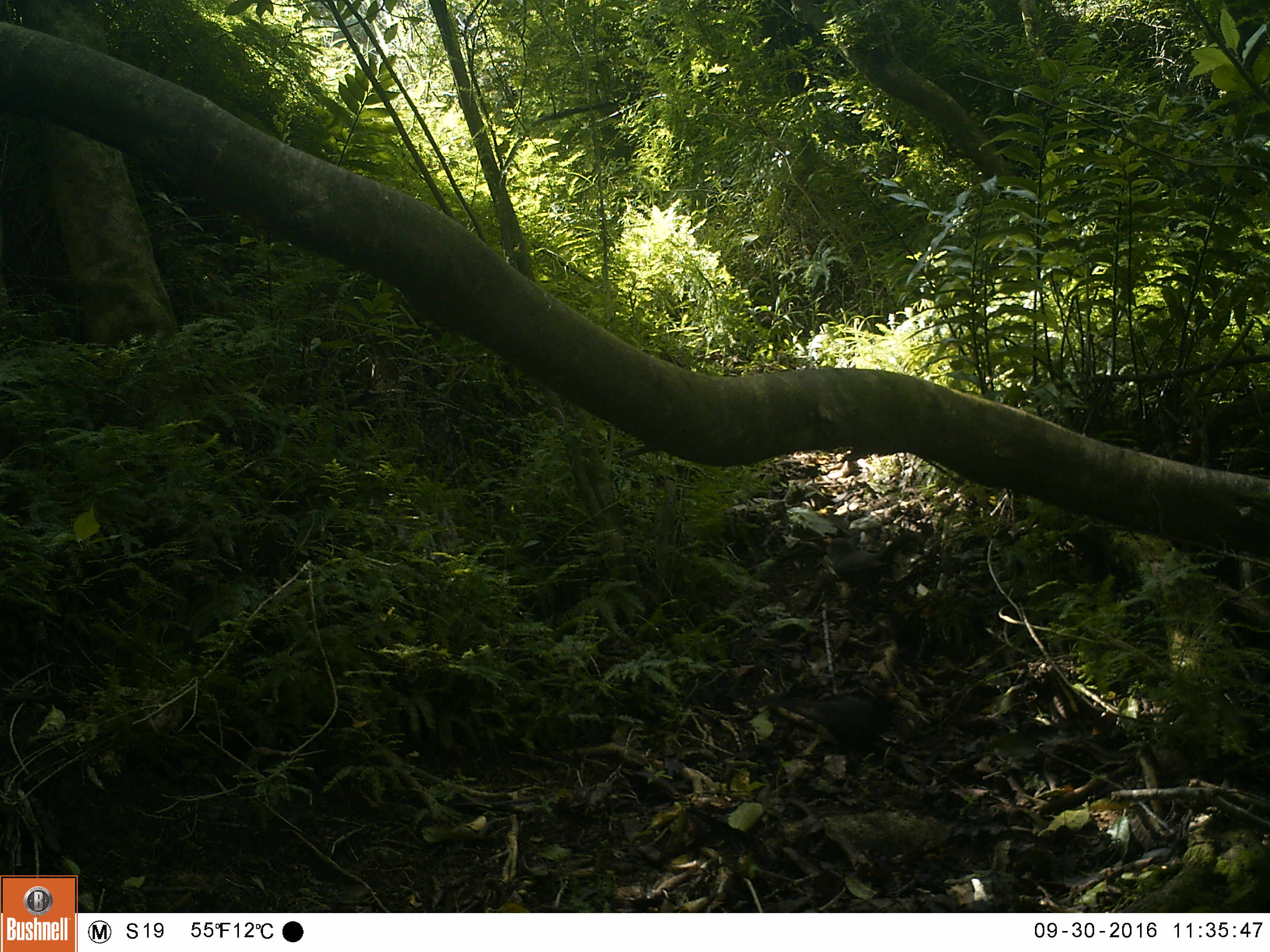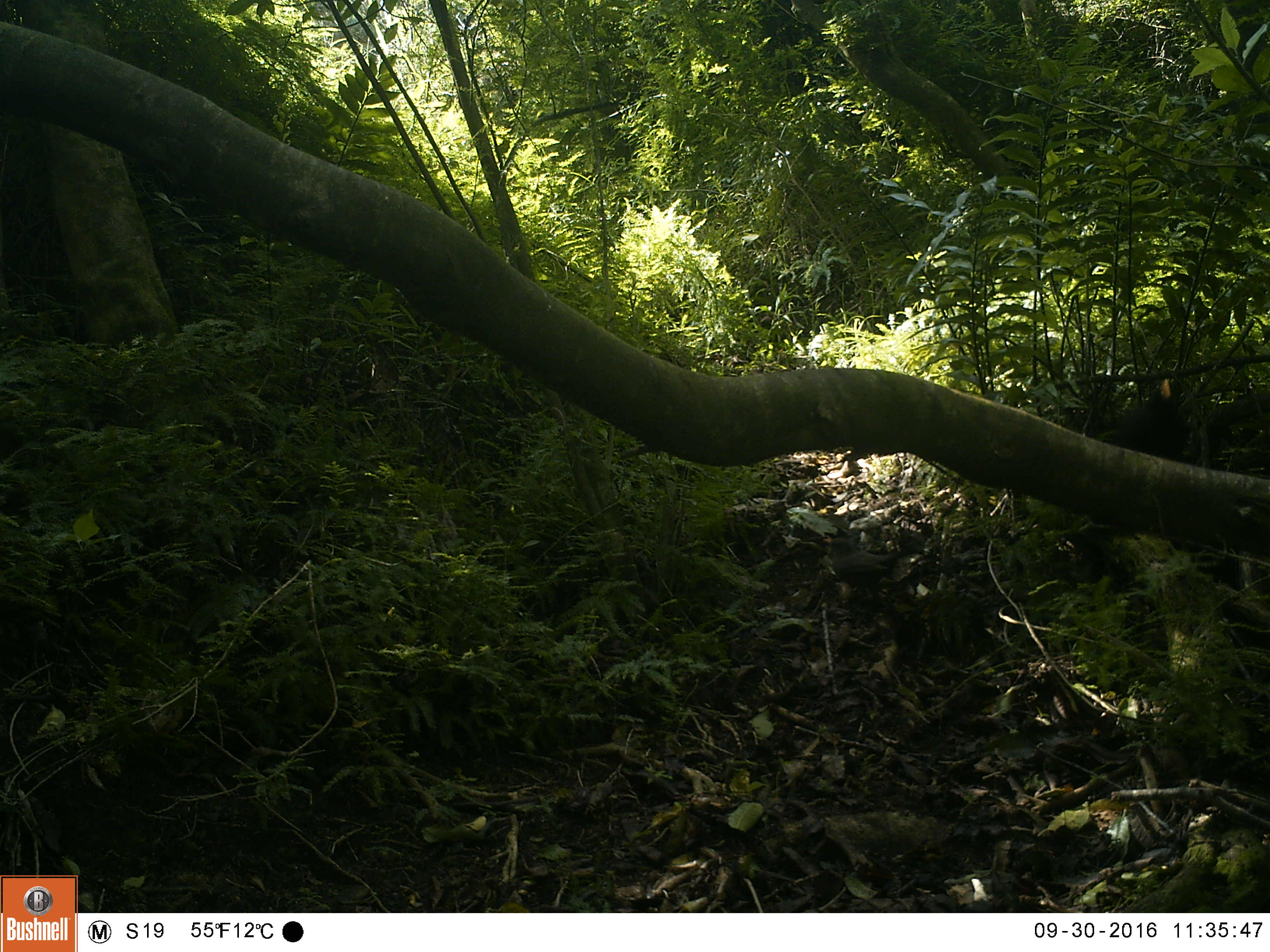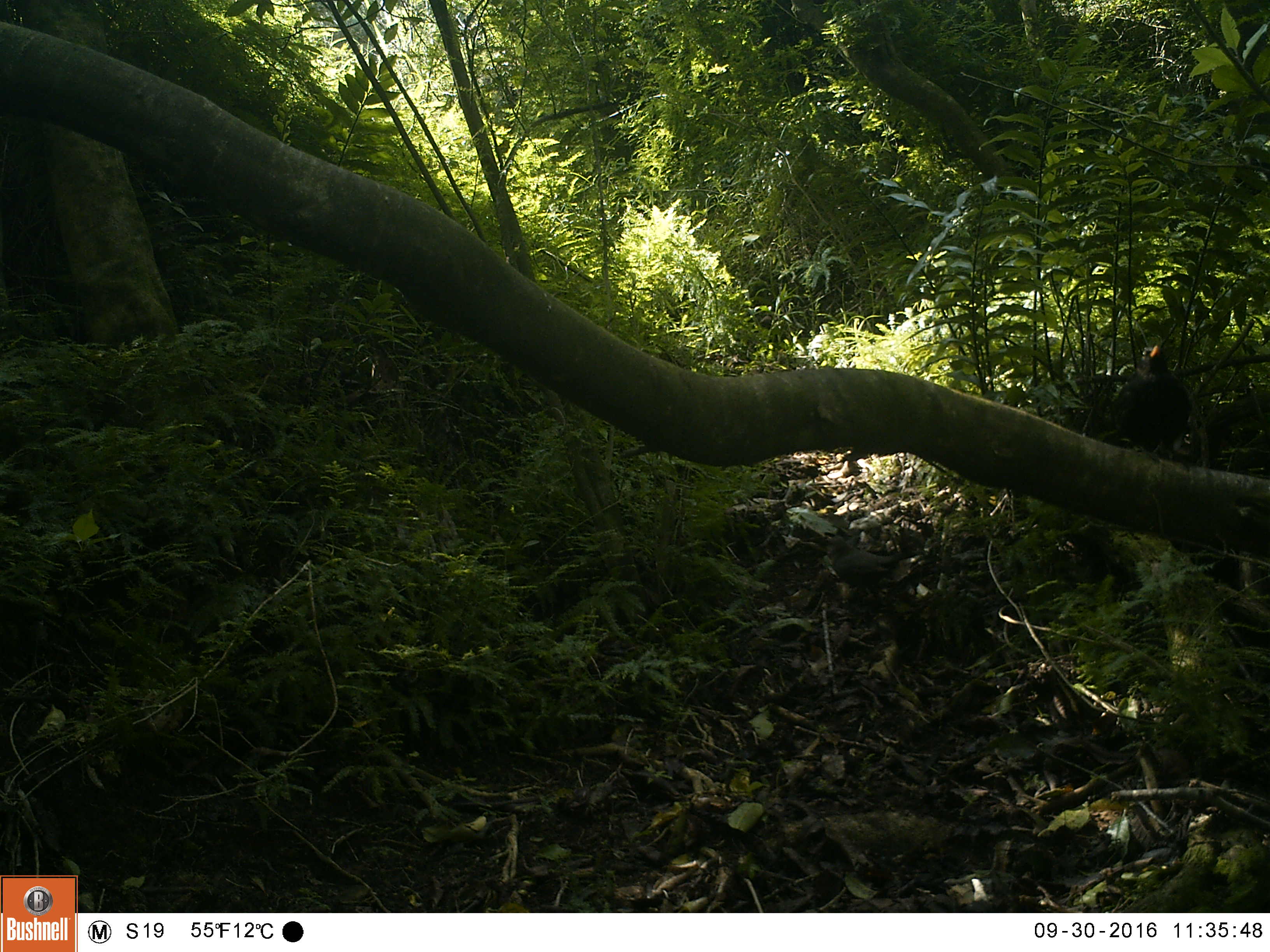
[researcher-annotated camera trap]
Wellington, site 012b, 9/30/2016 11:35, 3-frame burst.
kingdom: Animalia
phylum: Chordata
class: Aves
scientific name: Aves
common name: bird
Bird (Aves).